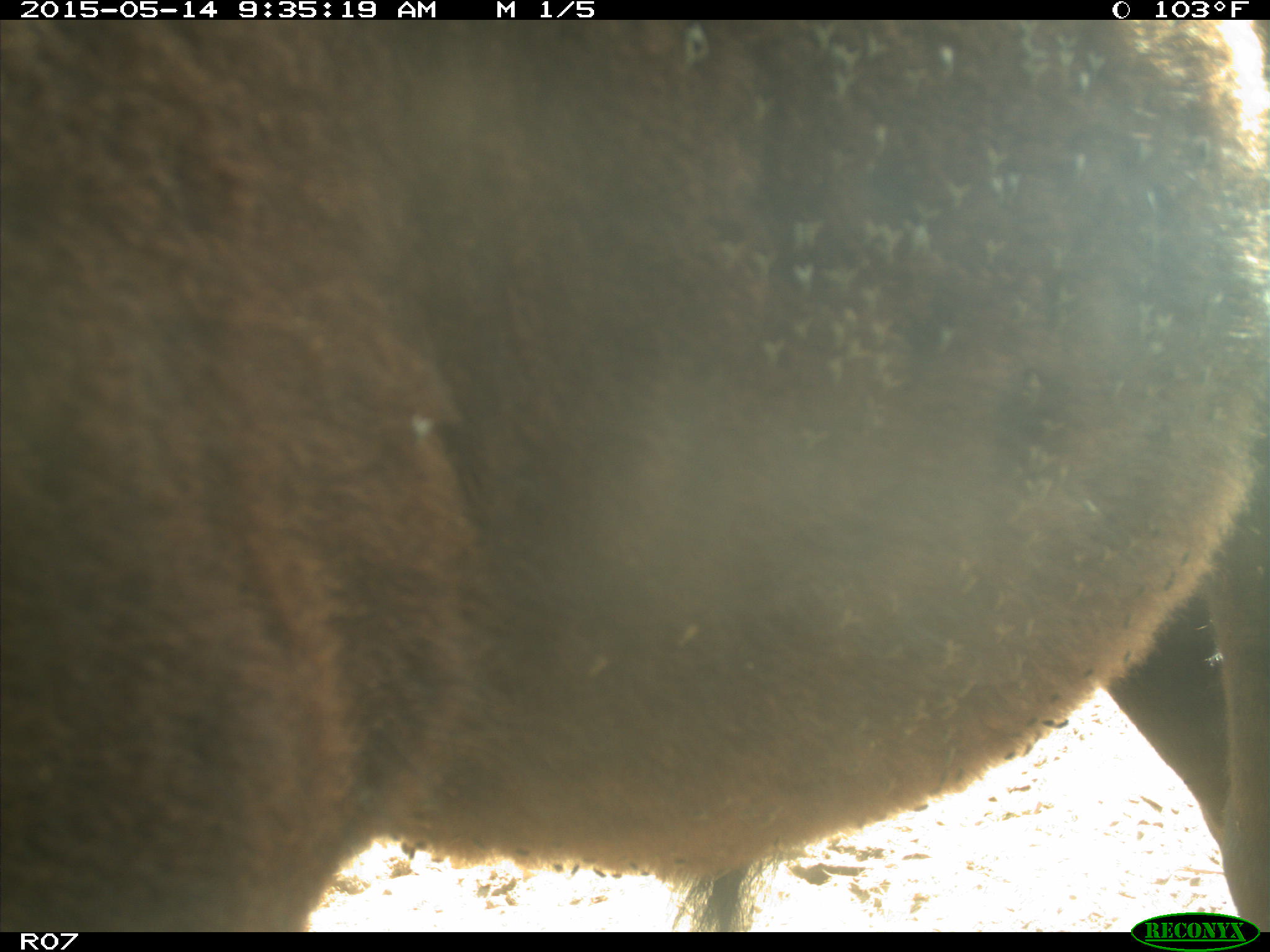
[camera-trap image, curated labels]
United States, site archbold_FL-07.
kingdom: Animalia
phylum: Chordata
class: Mammalia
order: Artiodactyla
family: Bovidae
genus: Bos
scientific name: Bos taurus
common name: domestic cow